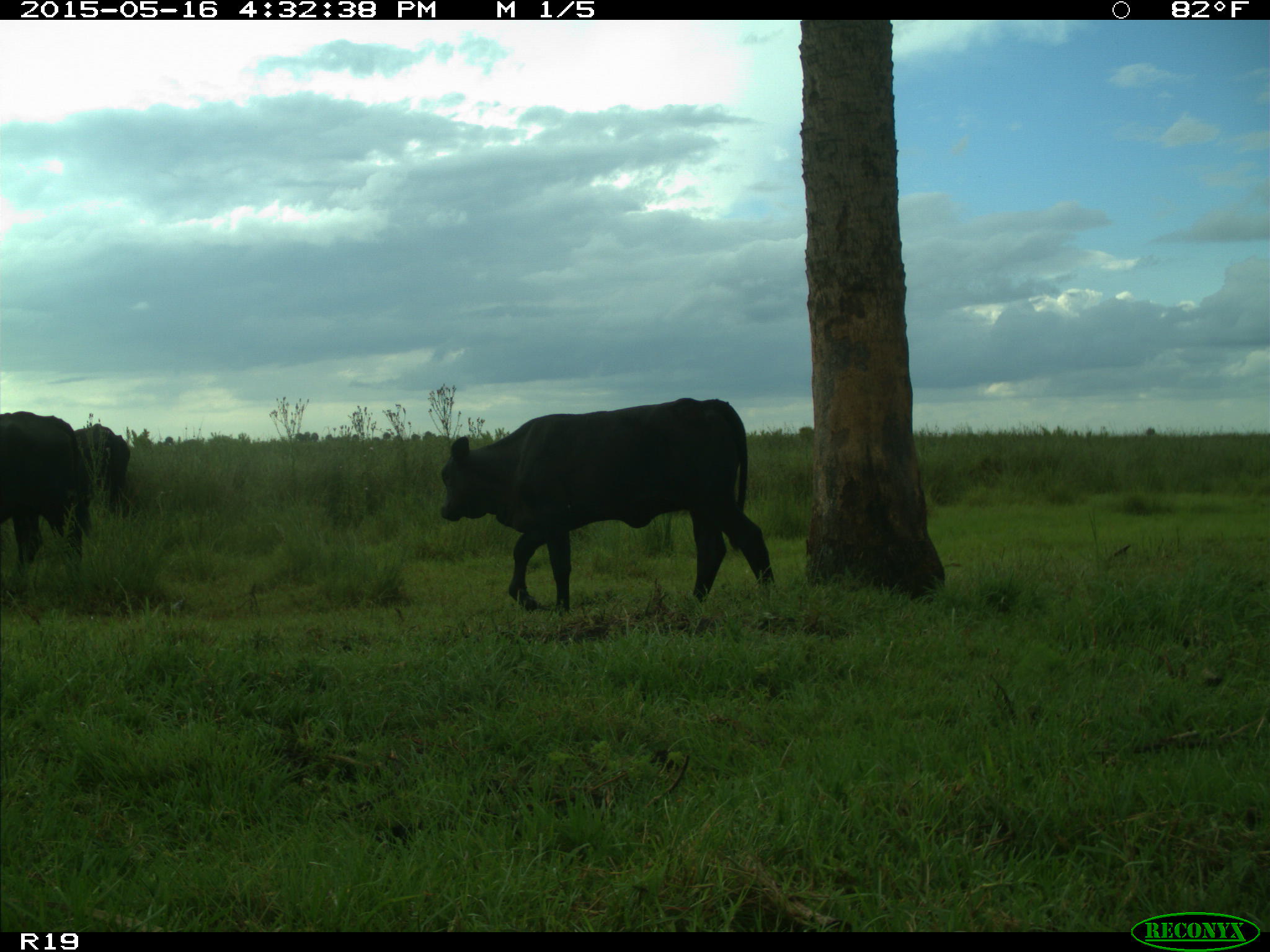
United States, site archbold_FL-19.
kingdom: Animalia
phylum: Chordata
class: Mammalia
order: Artiodactyla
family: Bovidae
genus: Bos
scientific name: Bos taurus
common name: domestic cow